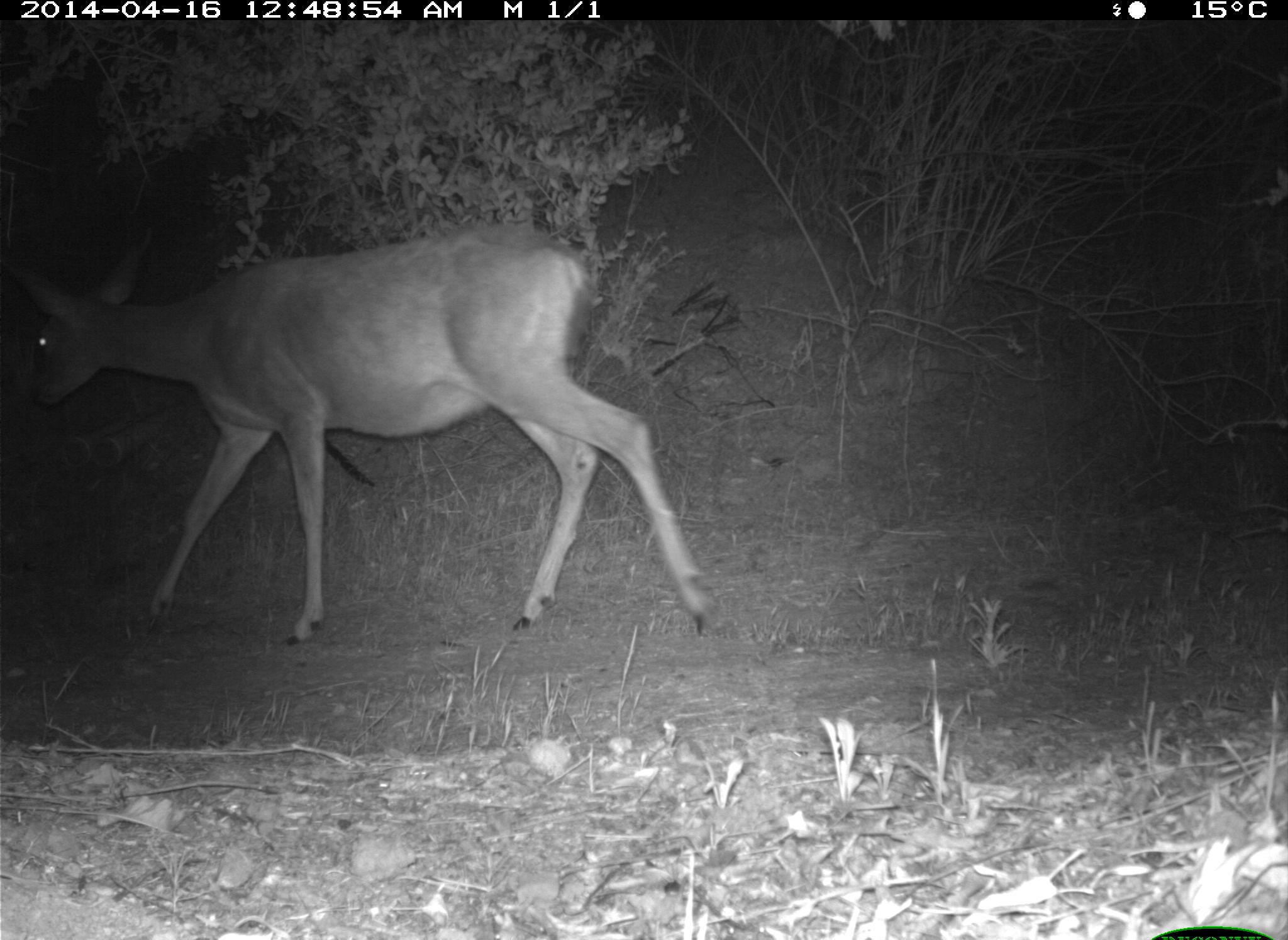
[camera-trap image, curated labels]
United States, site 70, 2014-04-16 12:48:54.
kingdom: Animalia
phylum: Chordata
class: Mammalia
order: Artiodactyla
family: Cervidae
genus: Odocoileus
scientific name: Odocoileus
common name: deer